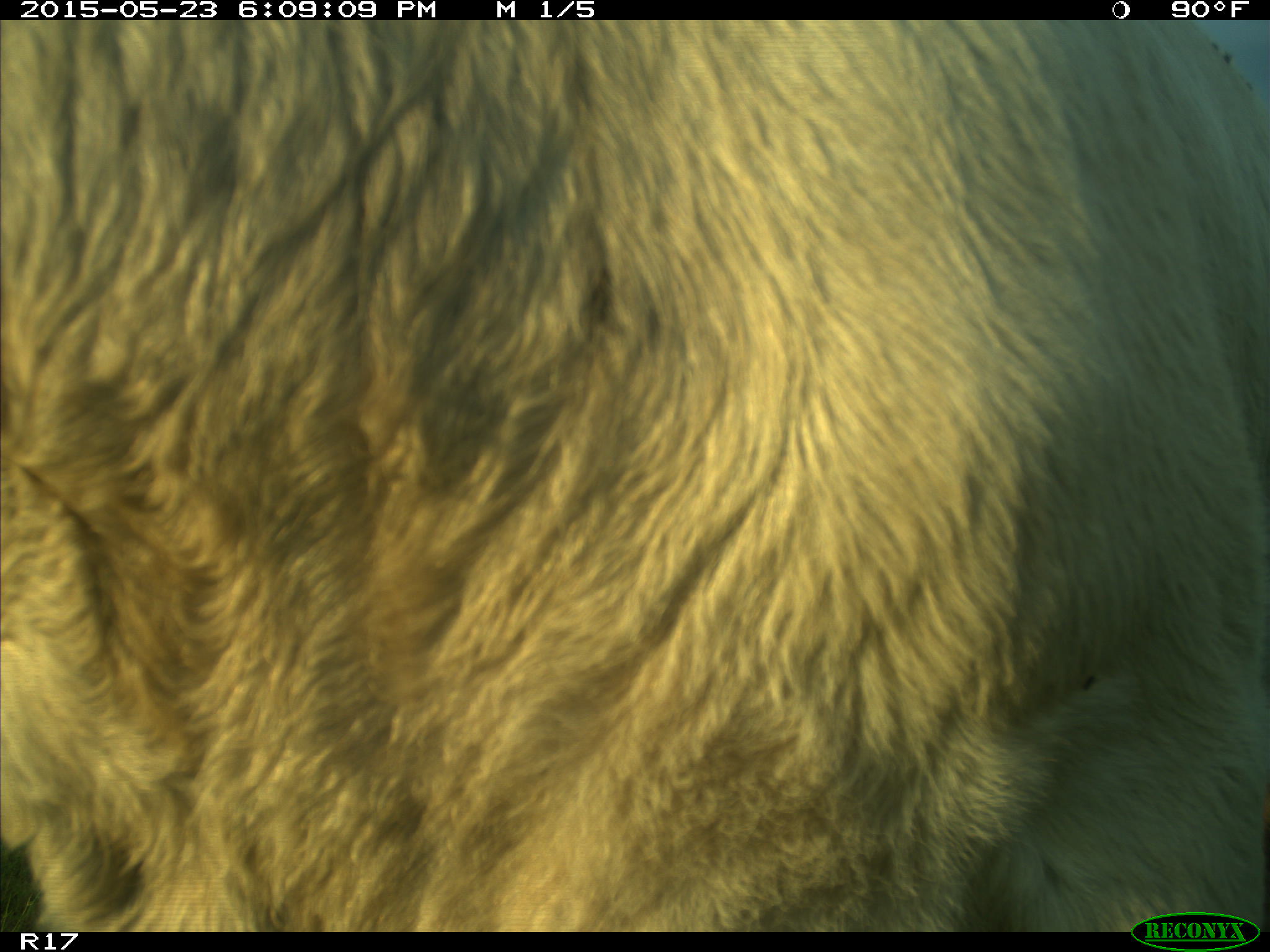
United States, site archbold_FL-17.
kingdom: Animalia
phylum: Chordata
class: Mammalia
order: Artiodactyla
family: Bovidae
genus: Bos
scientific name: Bos taurus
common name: domestic cow